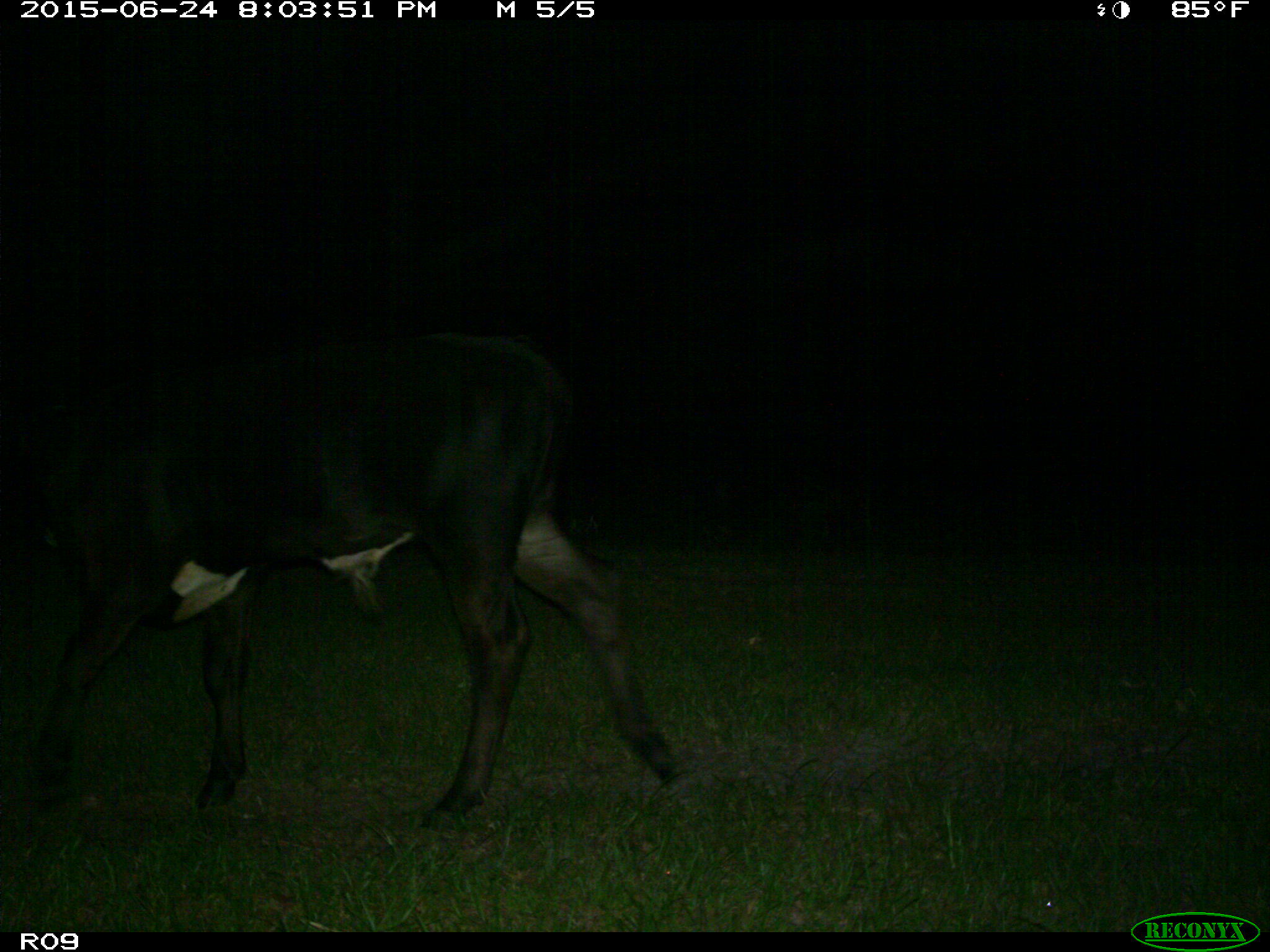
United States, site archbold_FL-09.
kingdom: Animalia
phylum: Chordata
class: Mammalia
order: Artiodactyla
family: Bovidae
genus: Bos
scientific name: Bos taurus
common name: domestic cow